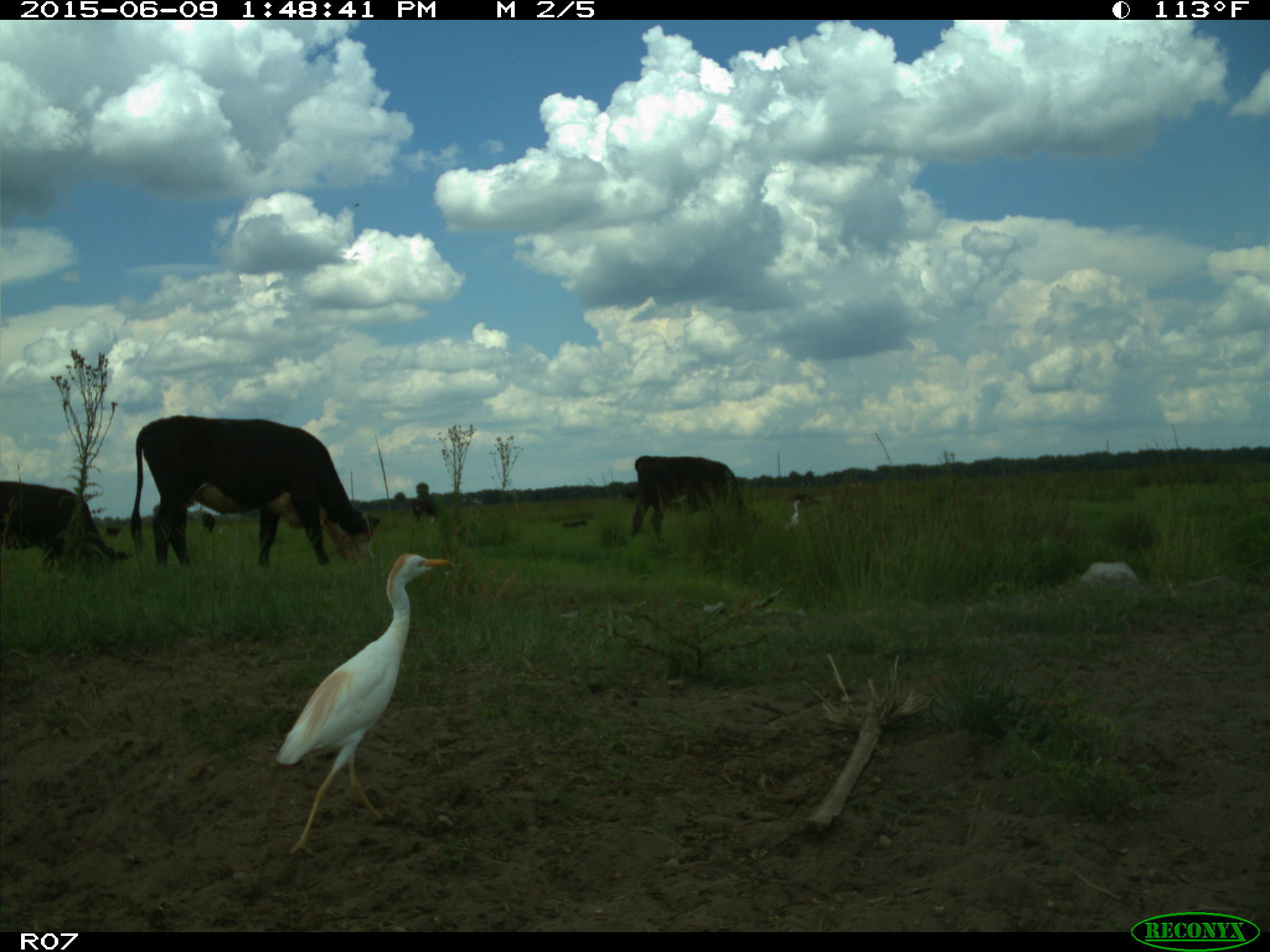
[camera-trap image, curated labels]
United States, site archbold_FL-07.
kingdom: Animalia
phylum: Chordata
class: Mammalia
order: Artiodactyla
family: Bovidae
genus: Bos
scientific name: Bos taurus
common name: domestic cow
Bos taurus (domestic cow).